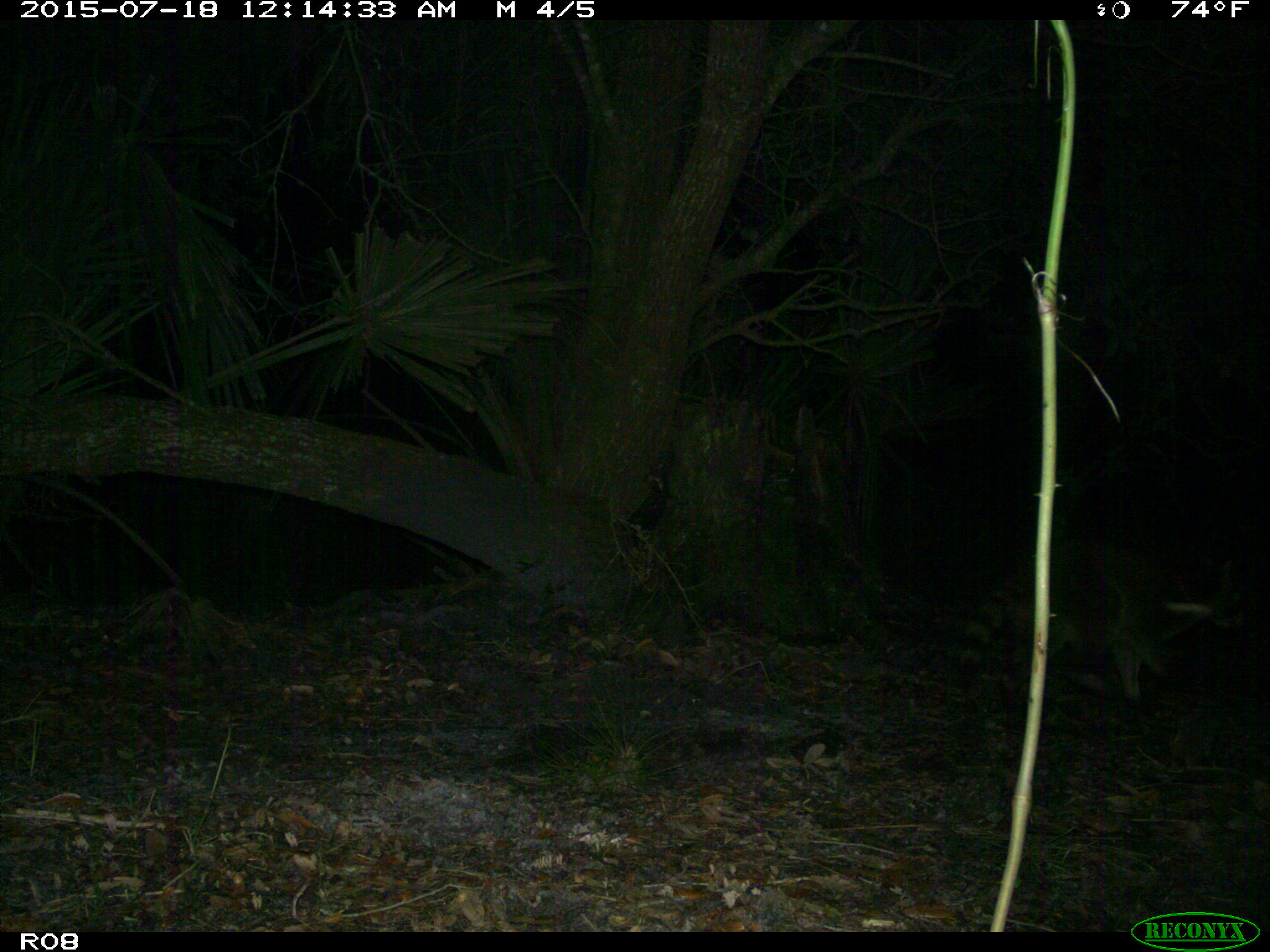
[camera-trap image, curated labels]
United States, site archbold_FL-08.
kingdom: Animalia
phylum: Chordata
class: Mammalia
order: Carnivora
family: Procyonidae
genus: Procyon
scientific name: Procyon lotor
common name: common raccoon